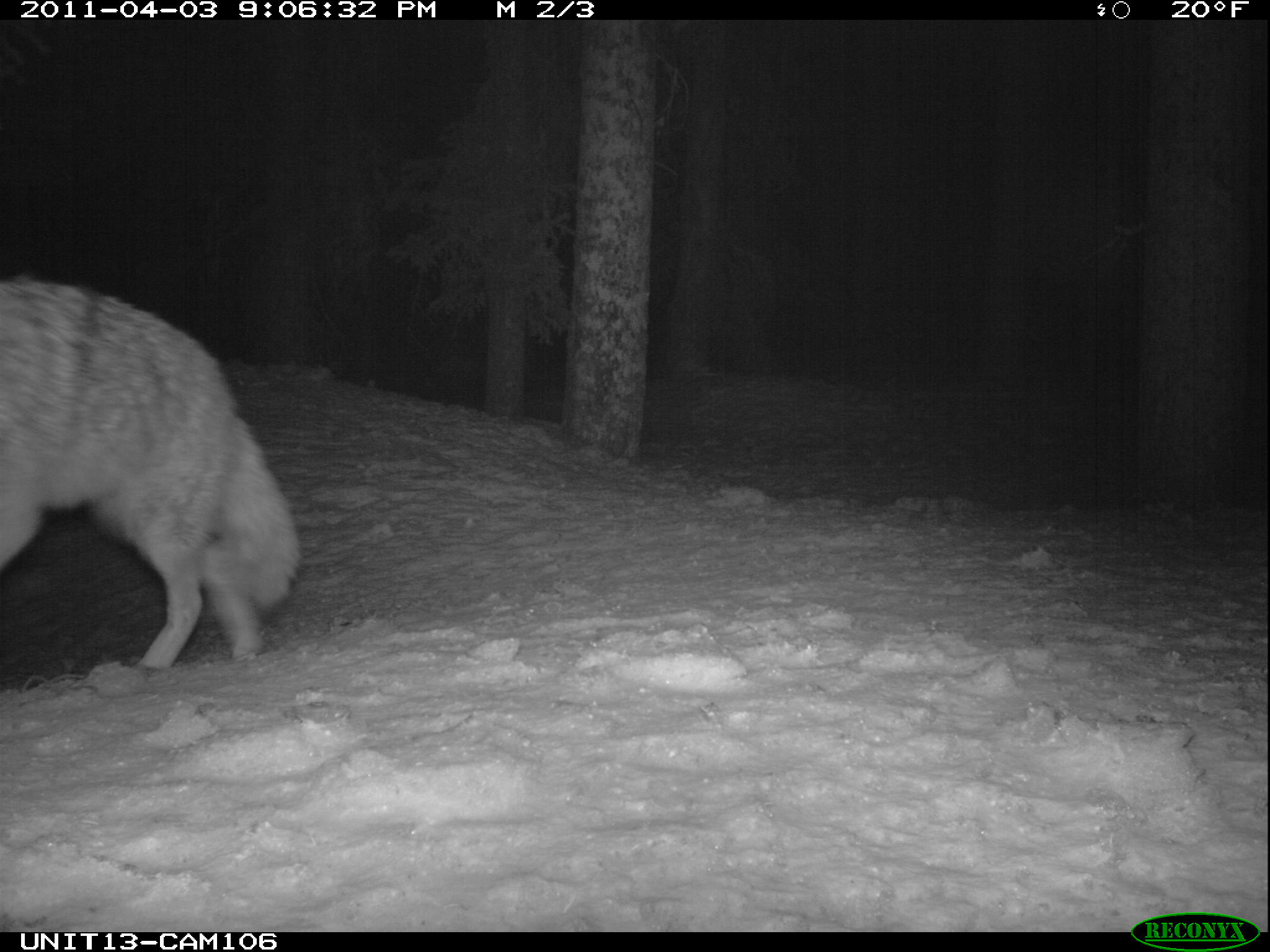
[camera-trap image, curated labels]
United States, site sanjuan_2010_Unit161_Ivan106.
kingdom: Animalia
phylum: Chordata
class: Mammalia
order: Carnivora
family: Canidae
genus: Canis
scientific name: Canis latrans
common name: coyote